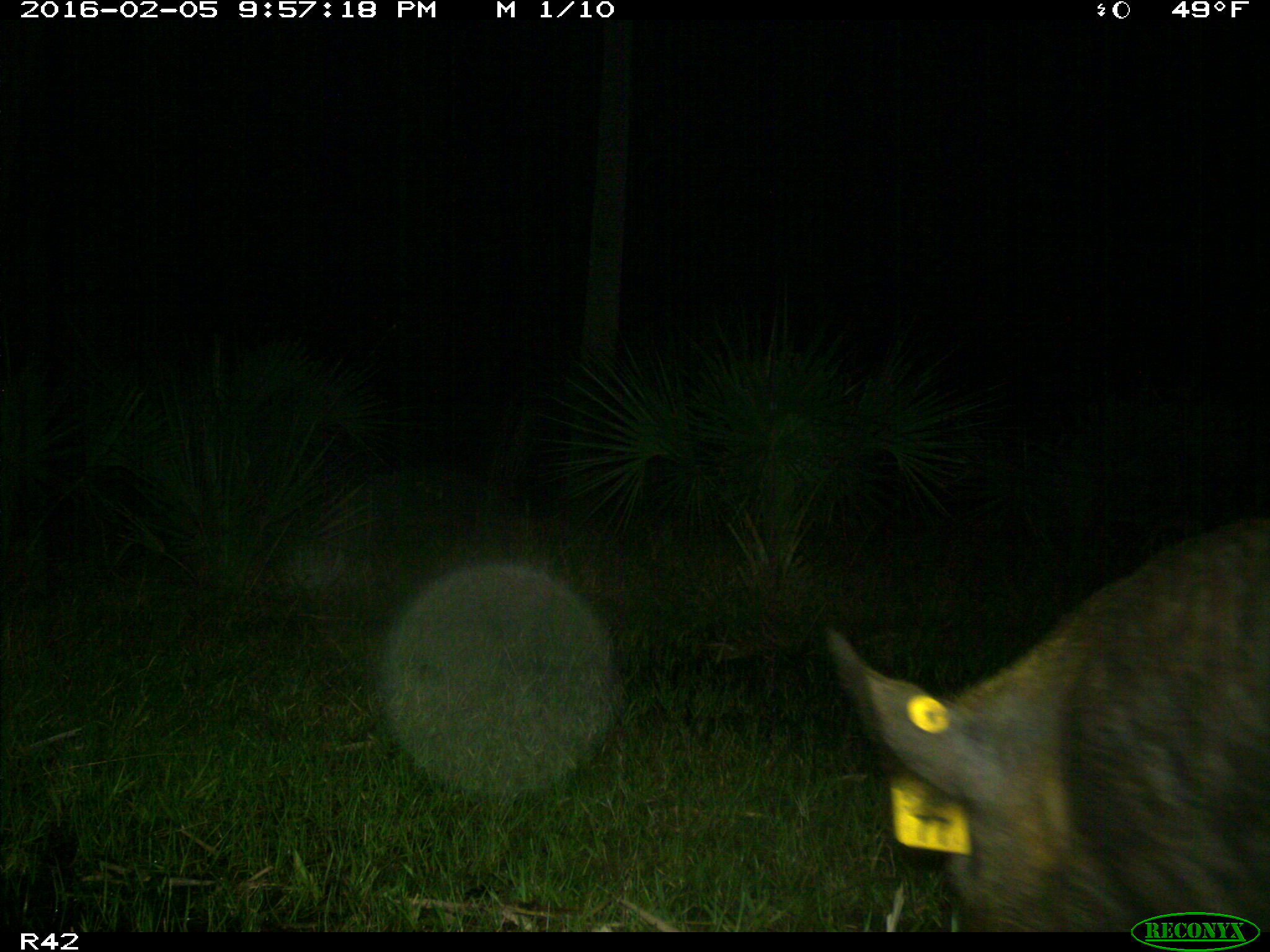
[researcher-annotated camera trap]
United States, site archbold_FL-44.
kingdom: Animalia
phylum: Chordata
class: Mammalia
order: Artiodactyla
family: Suidae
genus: Sus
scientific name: Sus scrofa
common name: wild boar